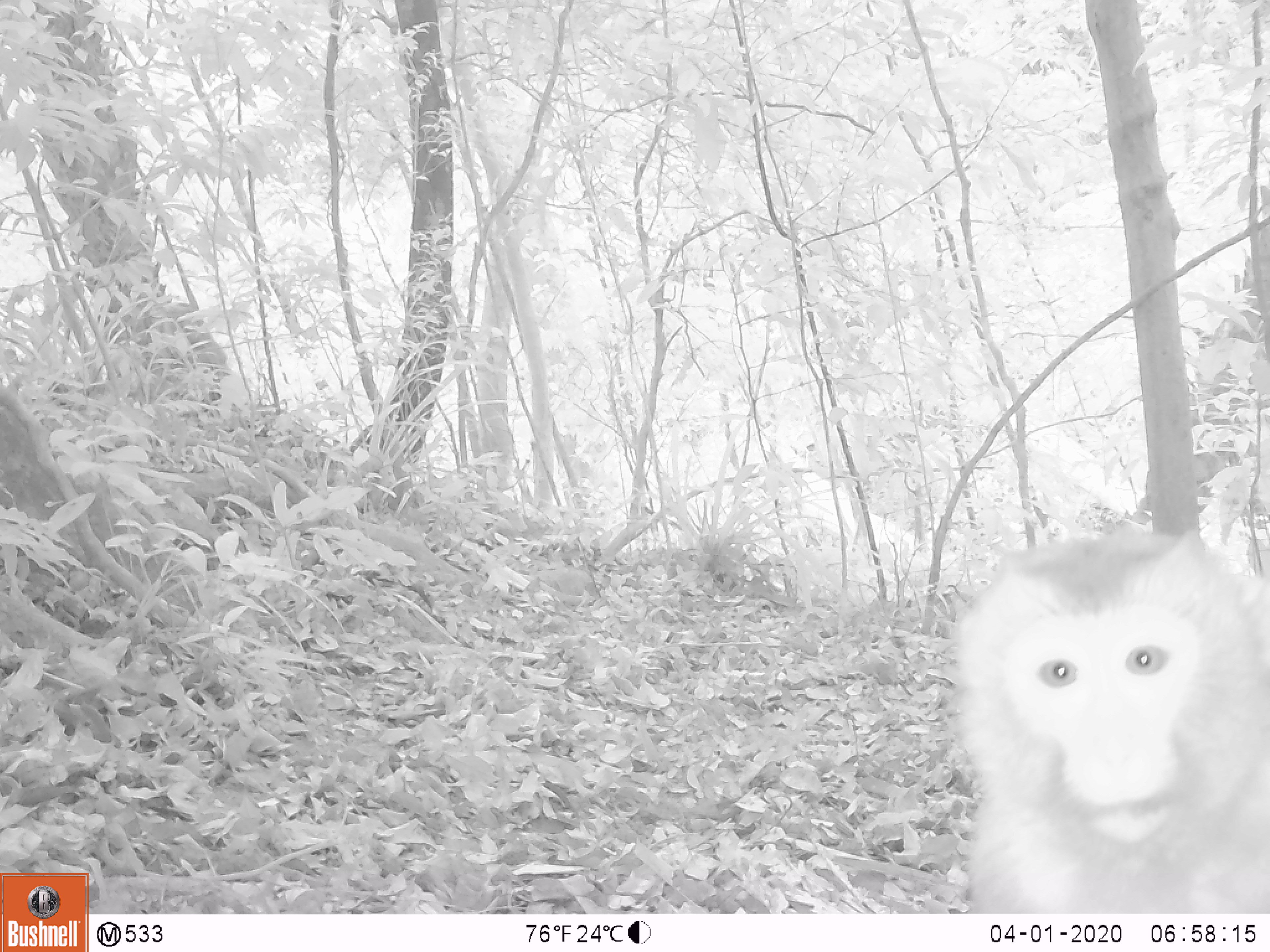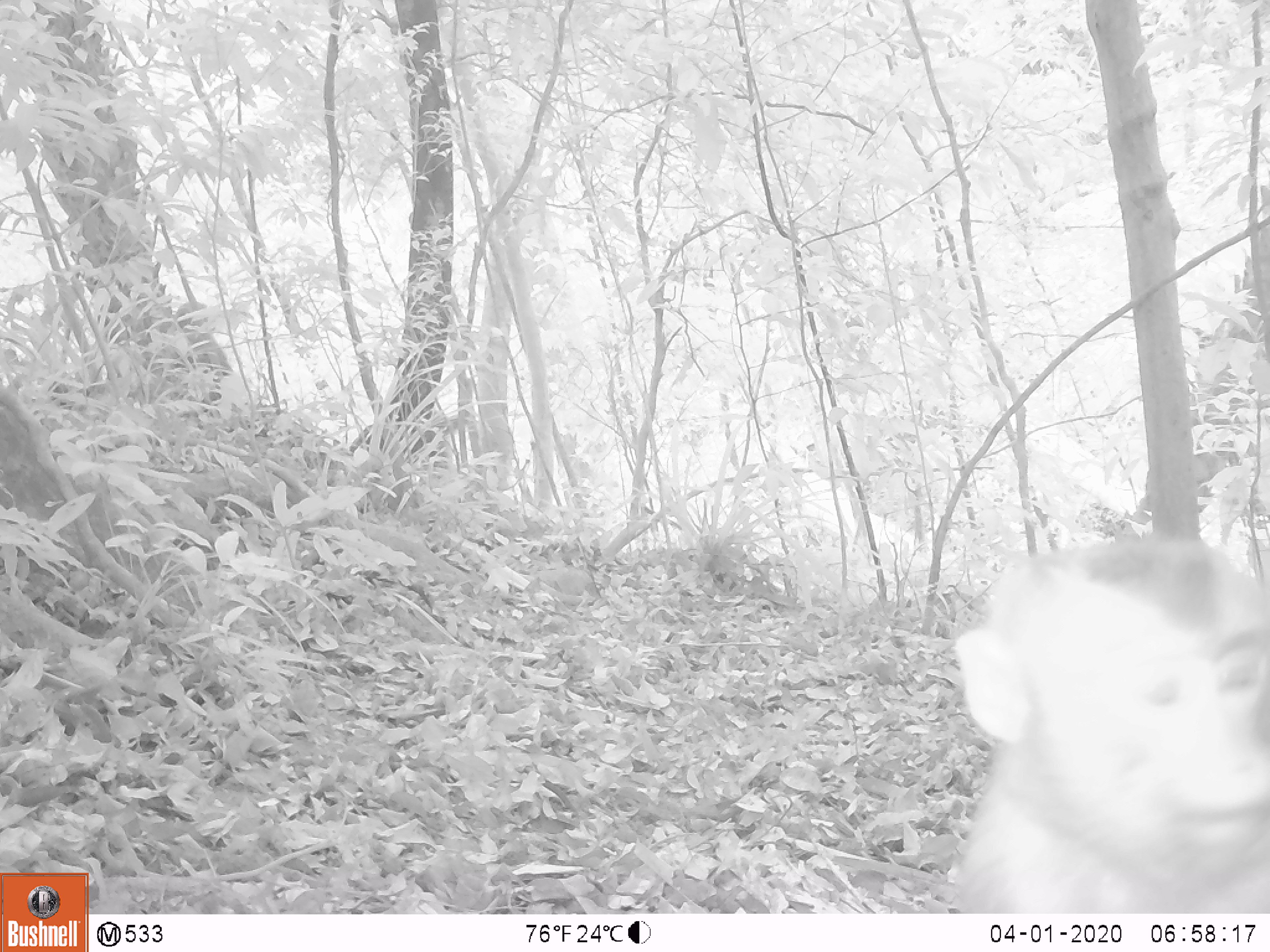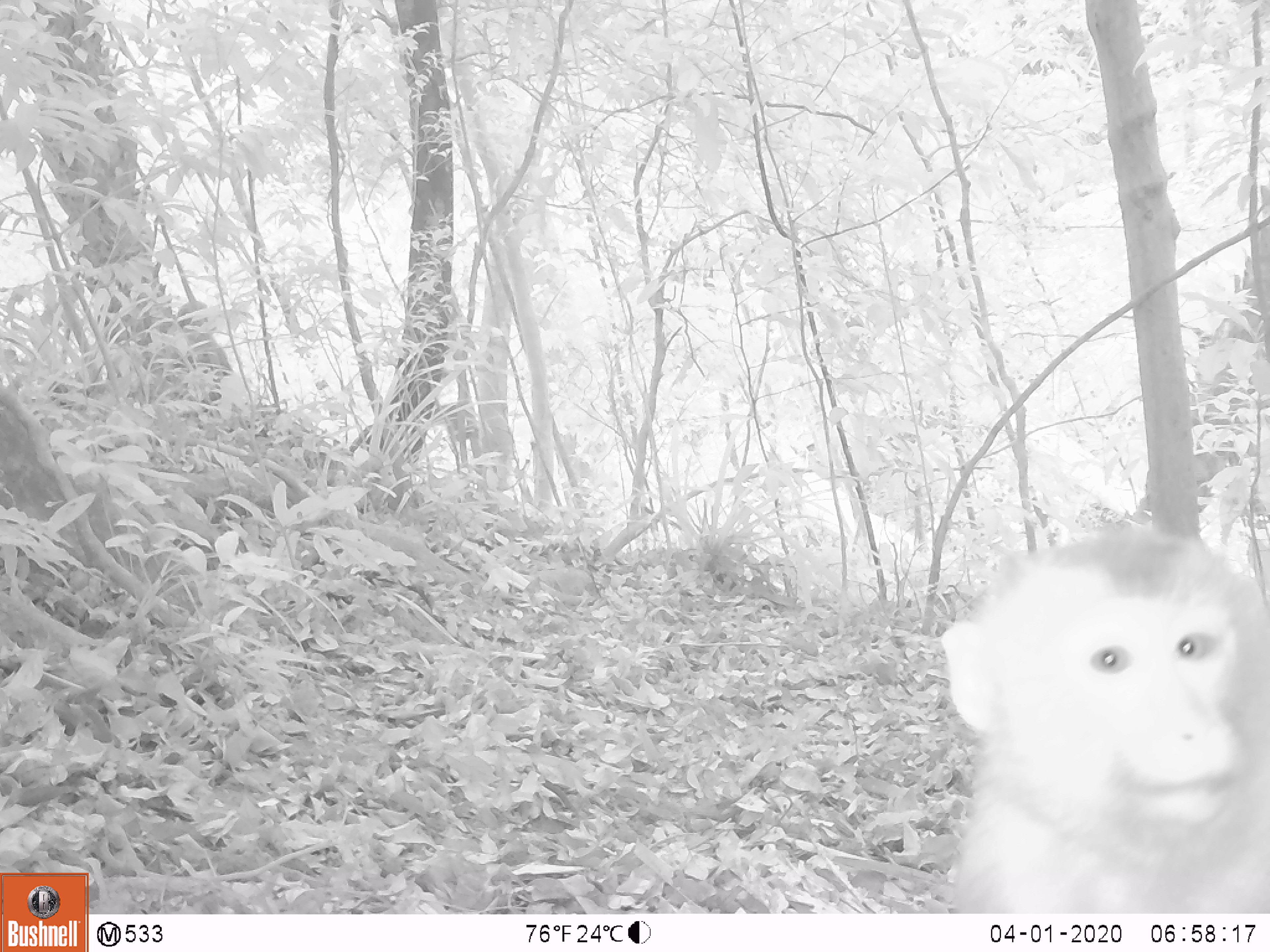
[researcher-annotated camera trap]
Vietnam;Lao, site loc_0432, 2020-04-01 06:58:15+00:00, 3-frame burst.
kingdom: Animalia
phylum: Chordata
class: Mammalia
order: Primates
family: Cercopithecidae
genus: Macaca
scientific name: Macaca nemestrina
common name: pig-tailed macaque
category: pig tailed macaque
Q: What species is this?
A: Pig tailed macaque (pig-tailed macaque) (Macaca nemestrina).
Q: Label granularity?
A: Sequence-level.